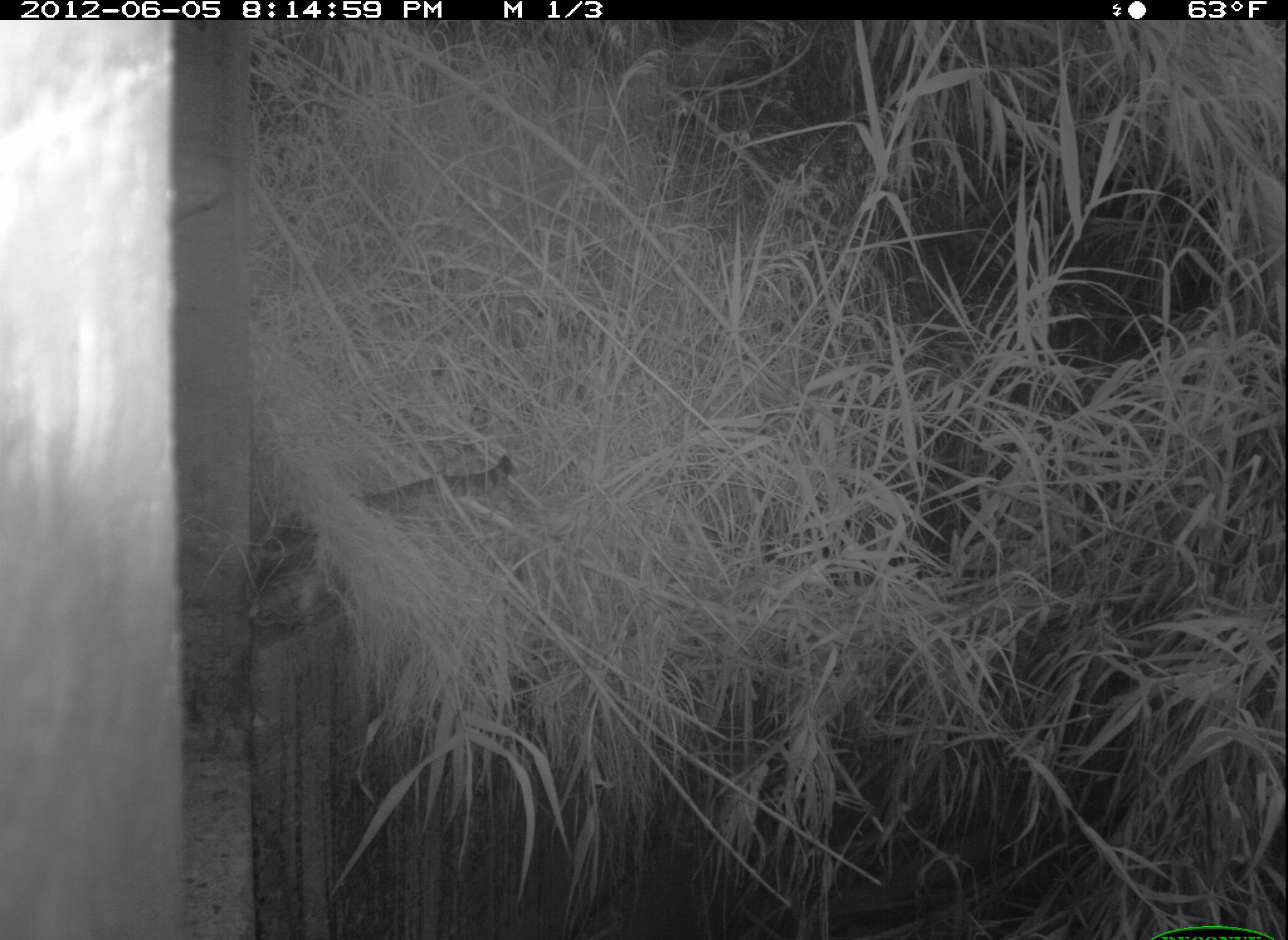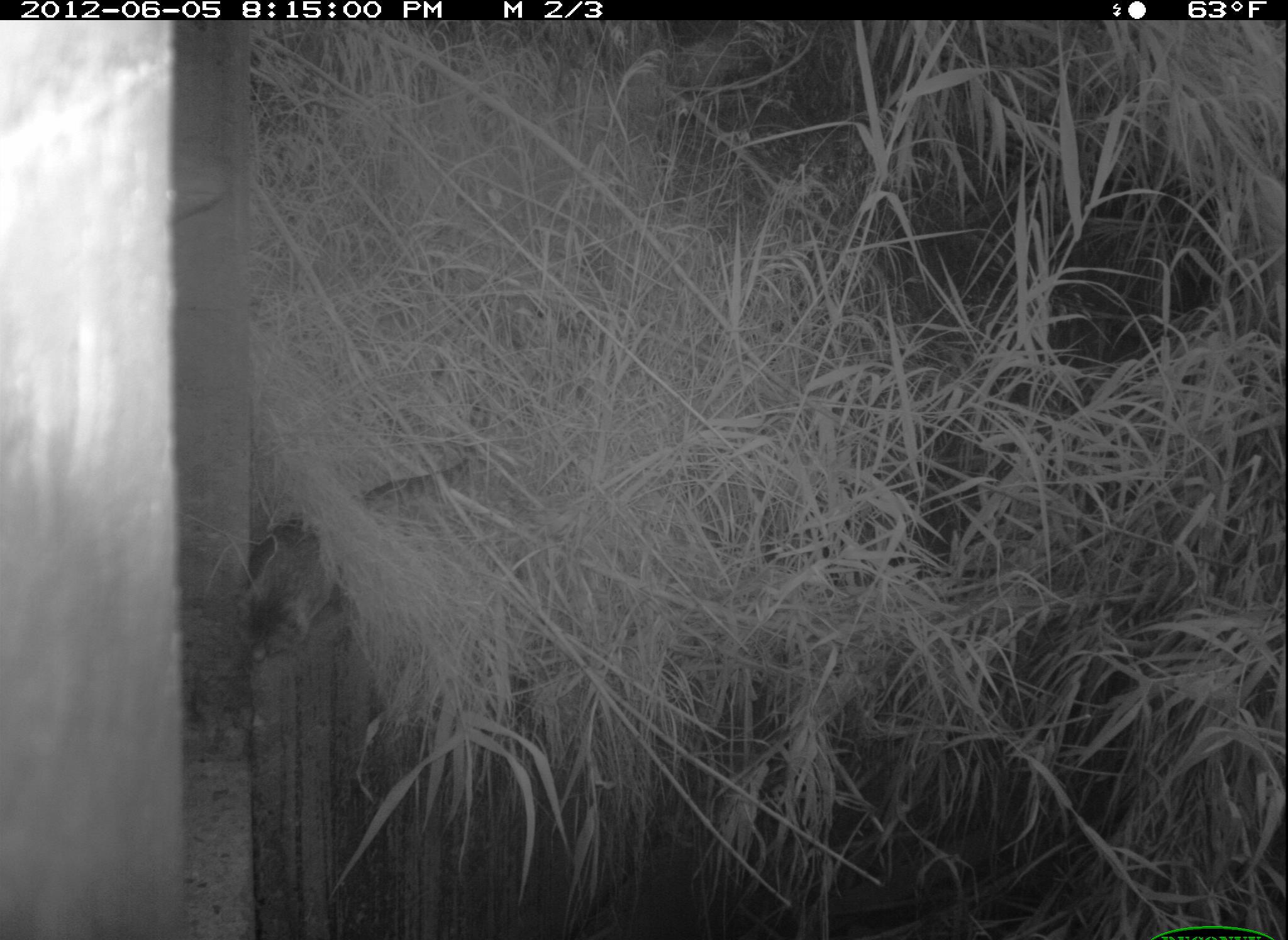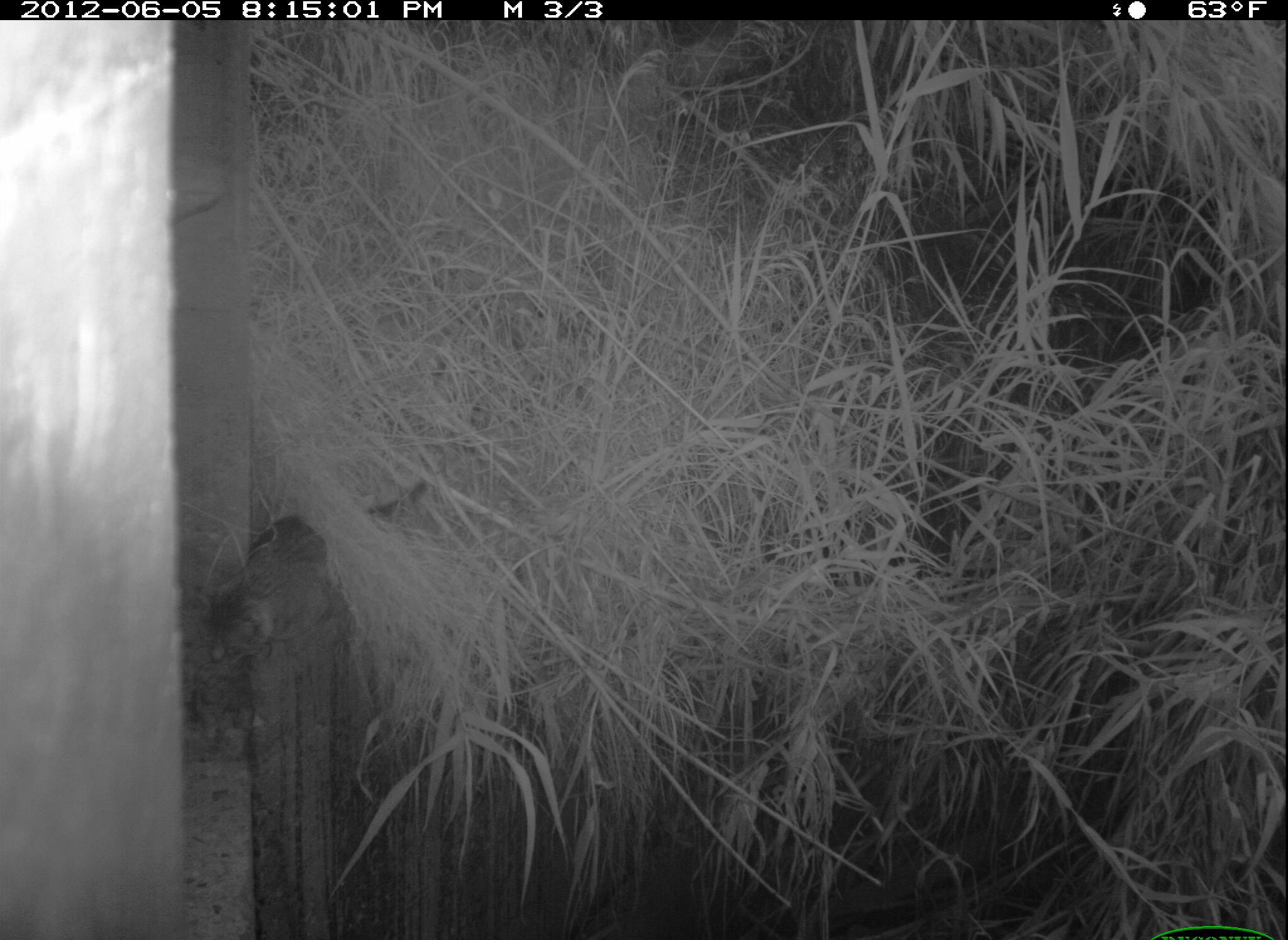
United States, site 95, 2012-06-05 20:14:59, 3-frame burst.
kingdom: Animalia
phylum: Chordata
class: Mammalia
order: Carnivora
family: Felidae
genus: Felis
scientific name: Felis catus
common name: cat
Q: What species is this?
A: Cat (Felis catus).